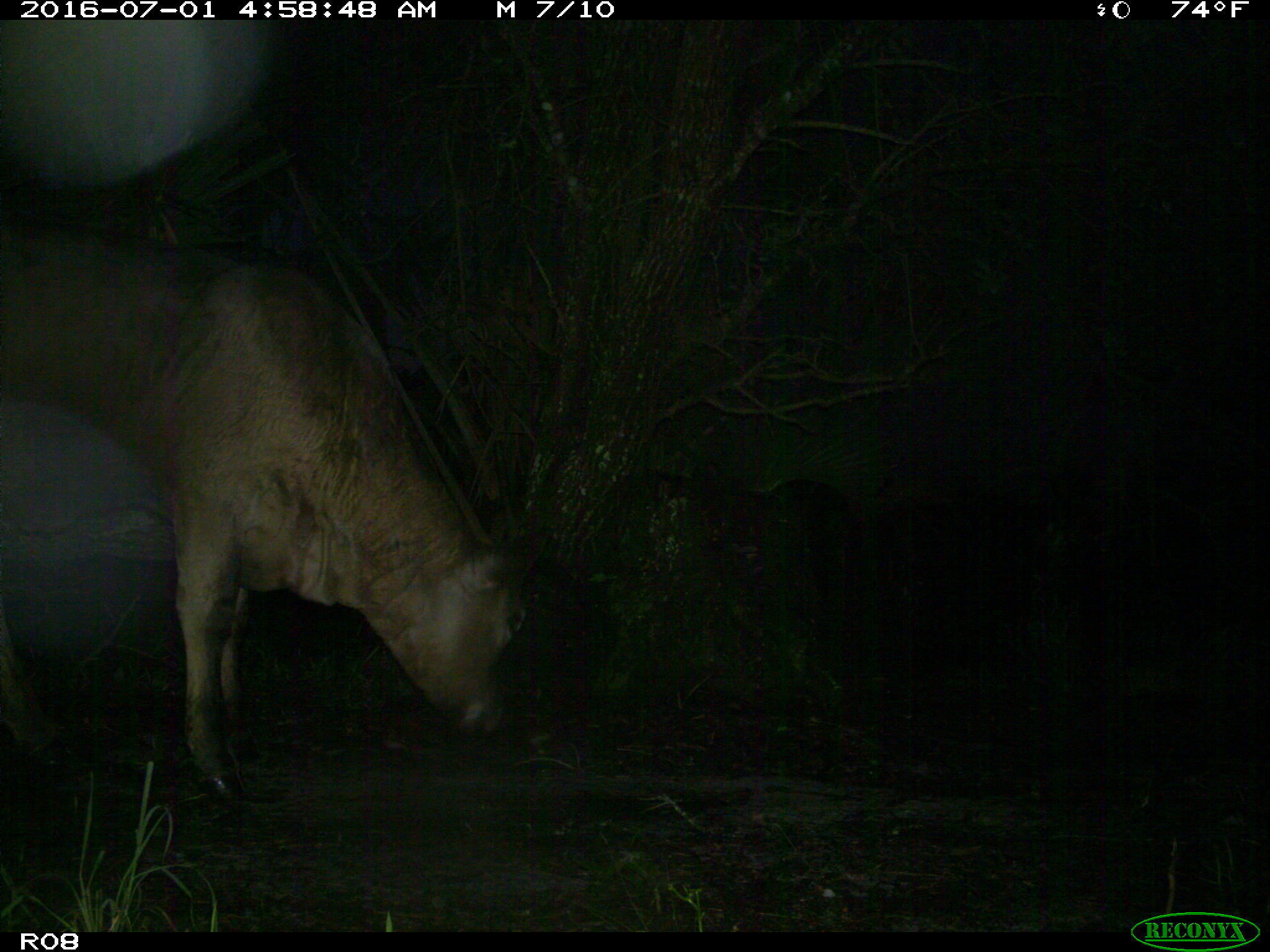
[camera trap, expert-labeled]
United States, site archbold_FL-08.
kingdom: Animalia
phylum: Chordata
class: Mammalia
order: Artiodactyla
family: Bovidae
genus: Bos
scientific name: Bos taurus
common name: domestic cow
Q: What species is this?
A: Bos taurus (domestic cow).